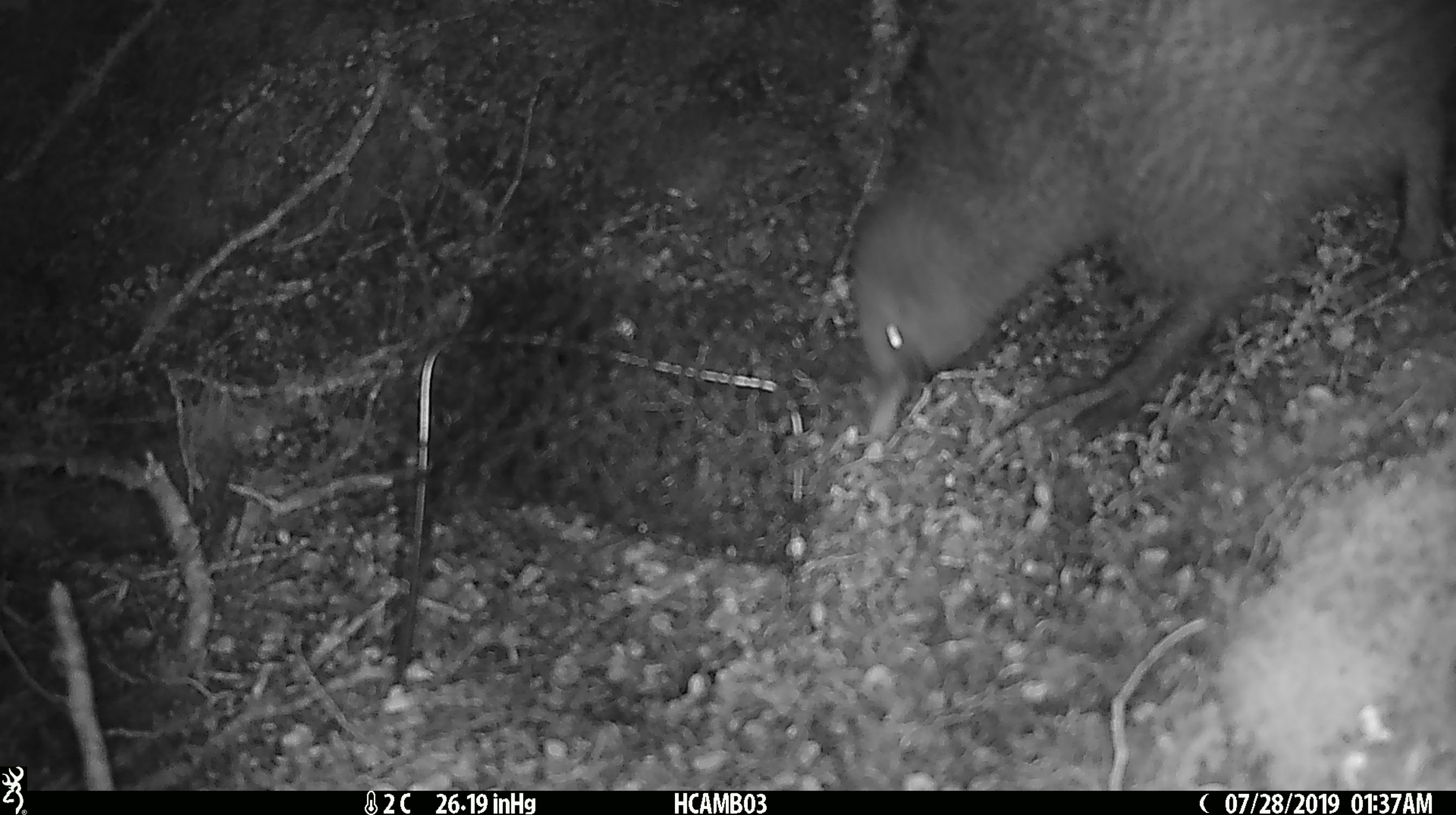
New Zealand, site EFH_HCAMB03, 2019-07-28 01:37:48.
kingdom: Animalia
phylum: Chordata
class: Aves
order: Apterygiformes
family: Apterygidae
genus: Apteryx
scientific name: Apteryx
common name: kiwi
Kiwi (Apteryx).